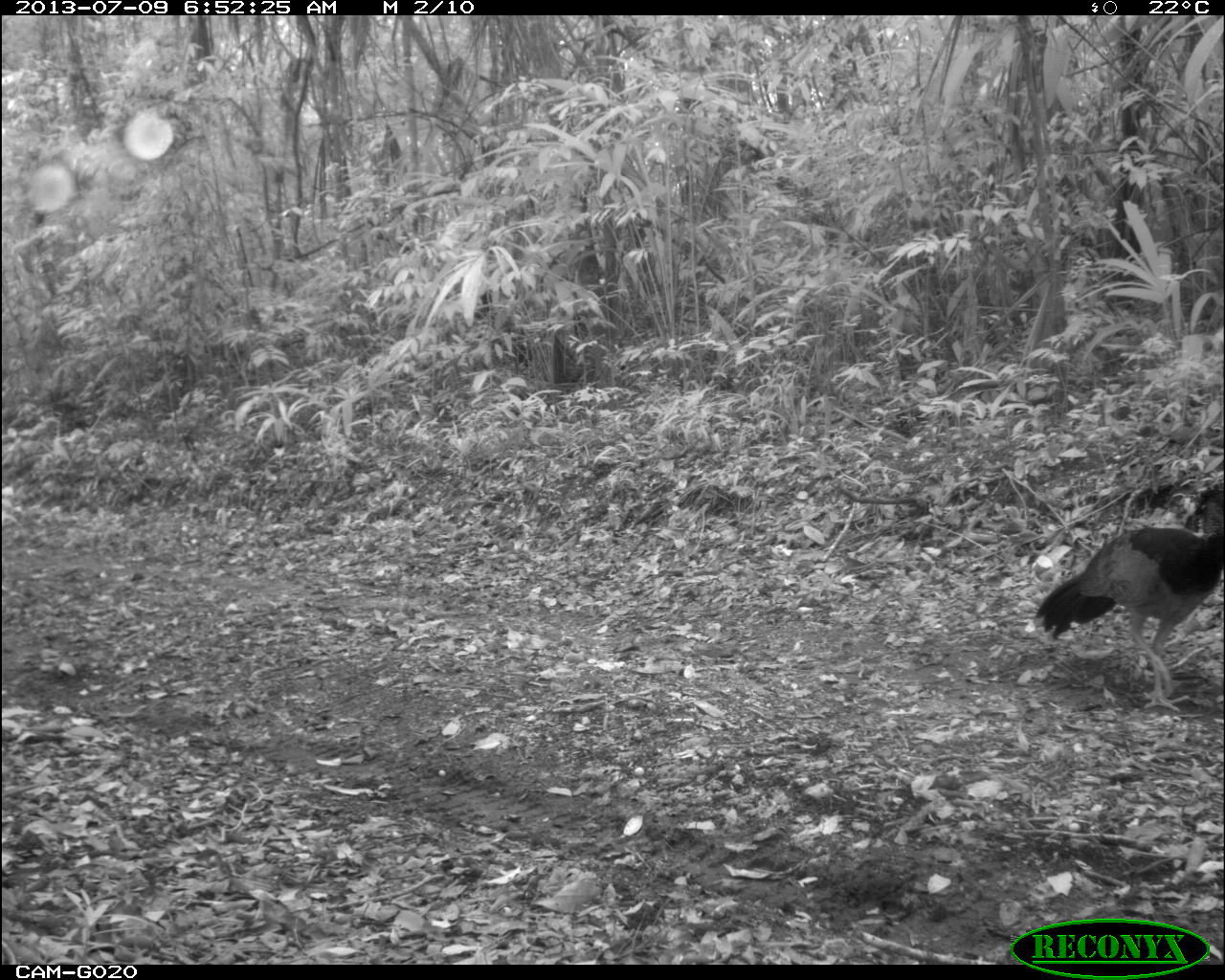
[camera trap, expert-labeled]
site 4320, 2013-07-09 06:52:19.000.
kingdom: Animalia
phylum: Chordata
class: Aves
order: Galliformes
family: Cracidae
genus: Crax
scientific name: Crax rubra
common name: great curassow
Crax rubra (great curassow), count 1, sex female.